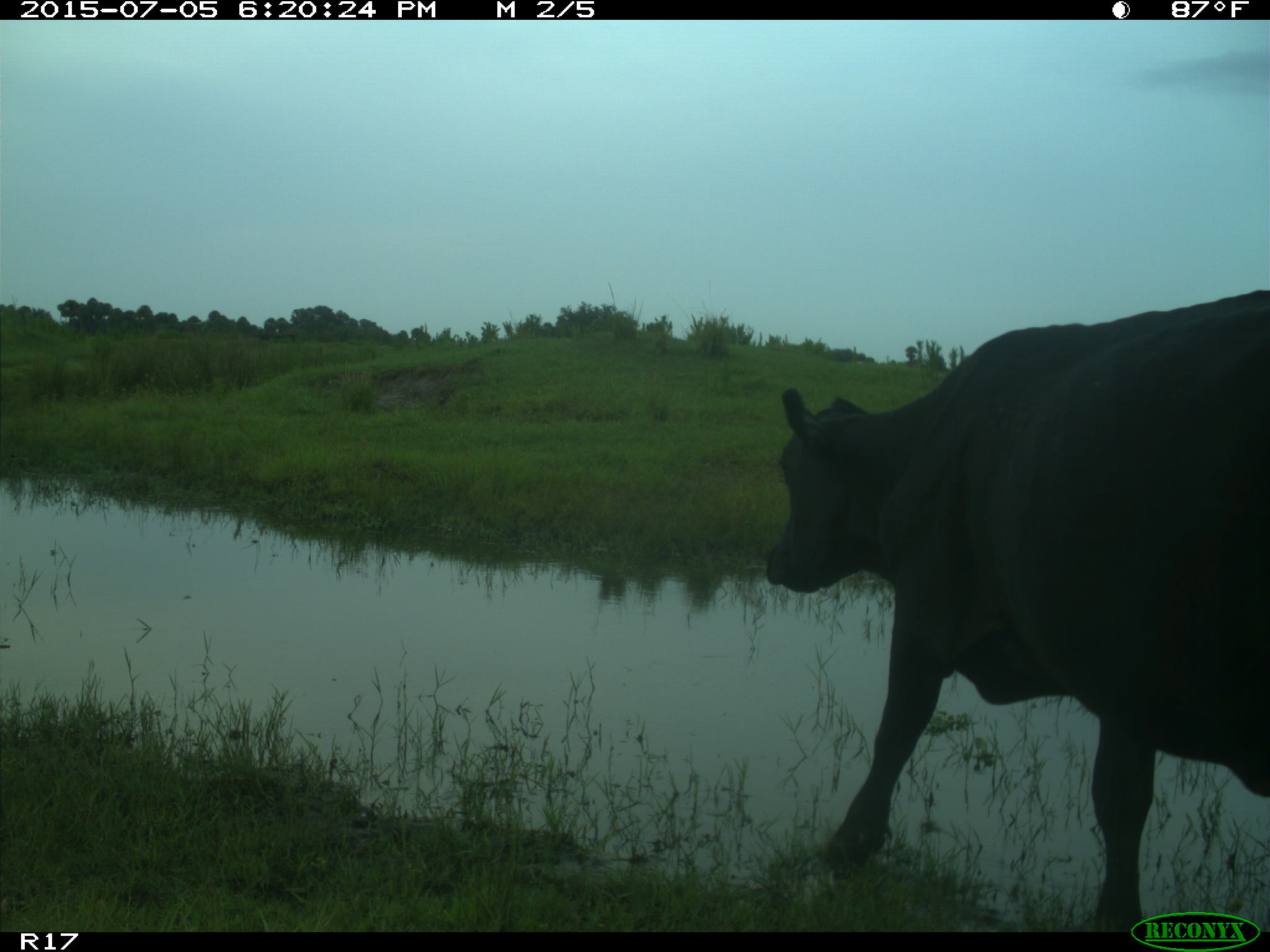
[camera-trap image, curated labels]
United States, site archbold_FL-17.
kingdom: Animalia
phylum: Chordata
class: Mammalia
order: Artiodactyla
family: Bovidae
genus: Bos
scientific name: Bos taurus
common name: domestic cow